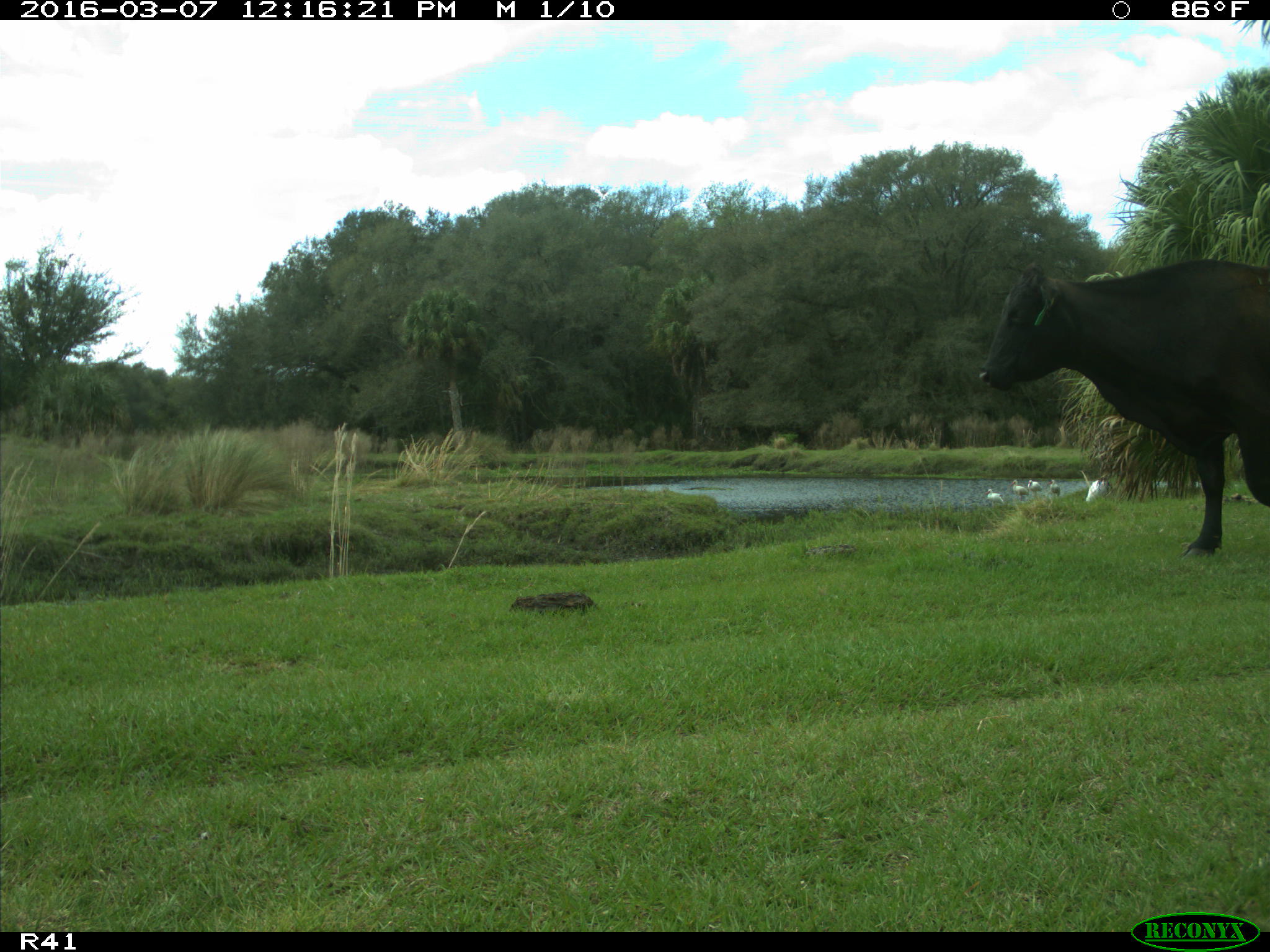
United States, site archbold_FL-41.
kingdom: Animalia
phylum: Chordata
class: Mammalia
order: Artiodactyla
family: Bovidae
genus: Bos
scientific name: Bos taurus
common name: domestic cow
Bos taurus (domestic cow).